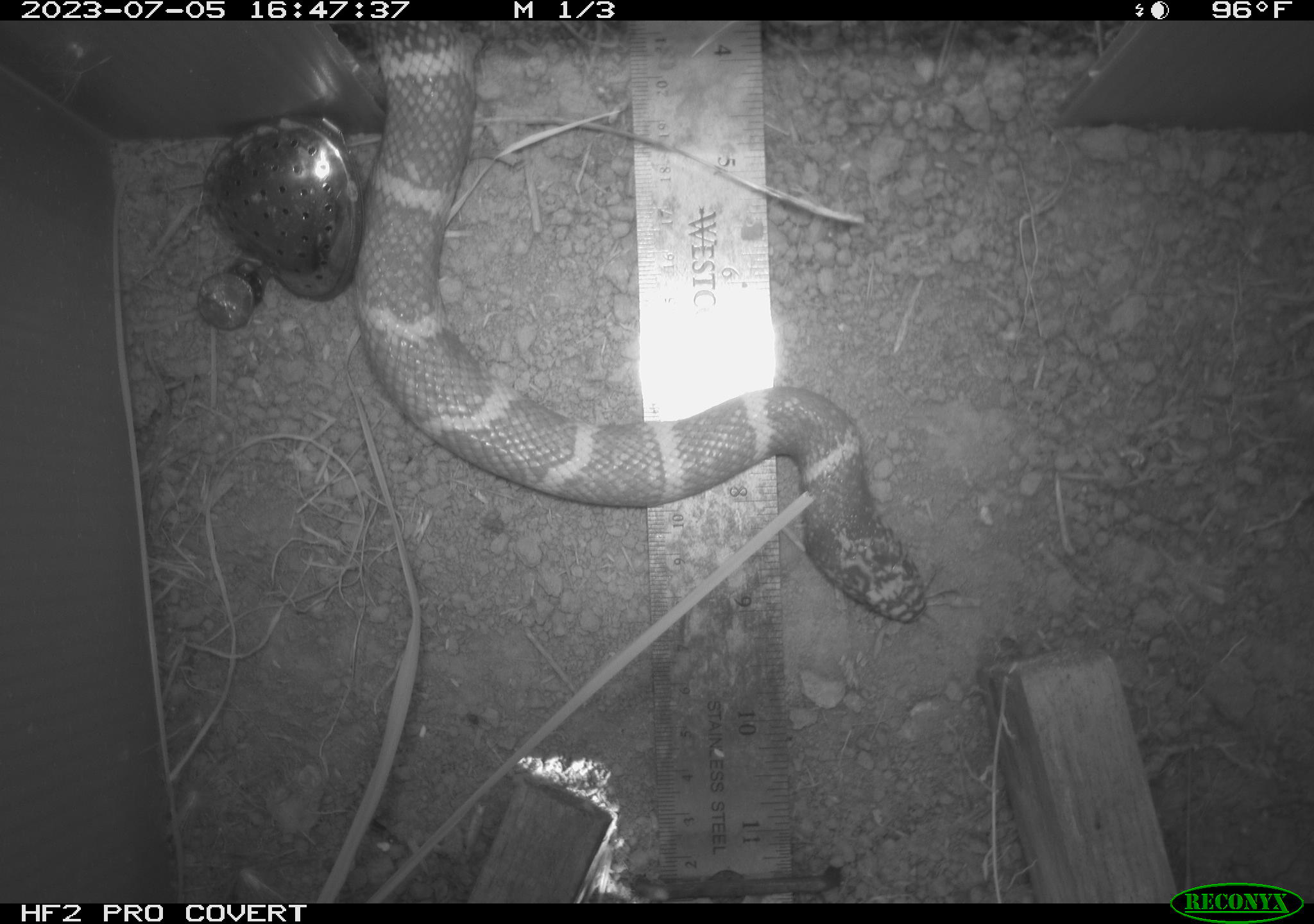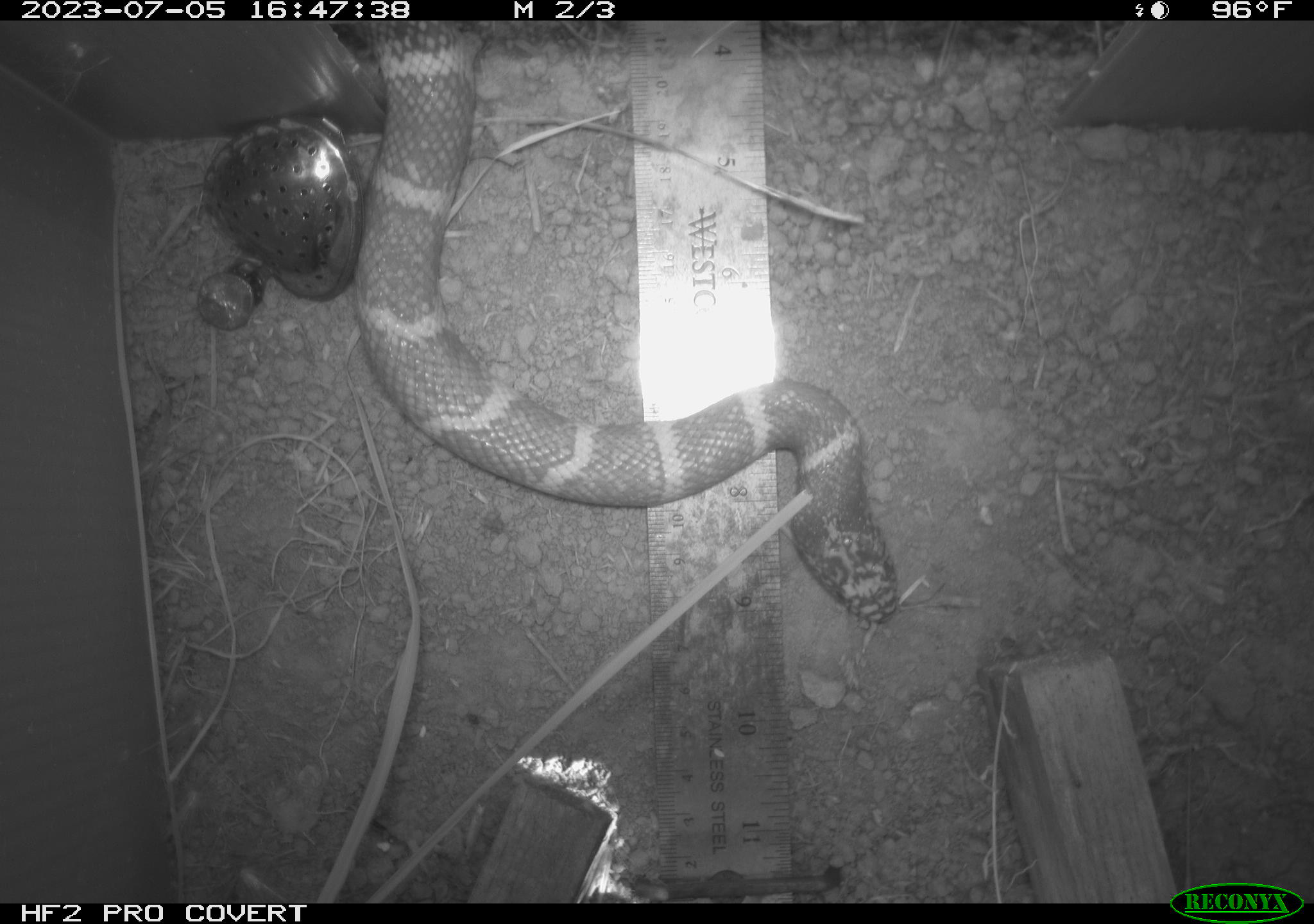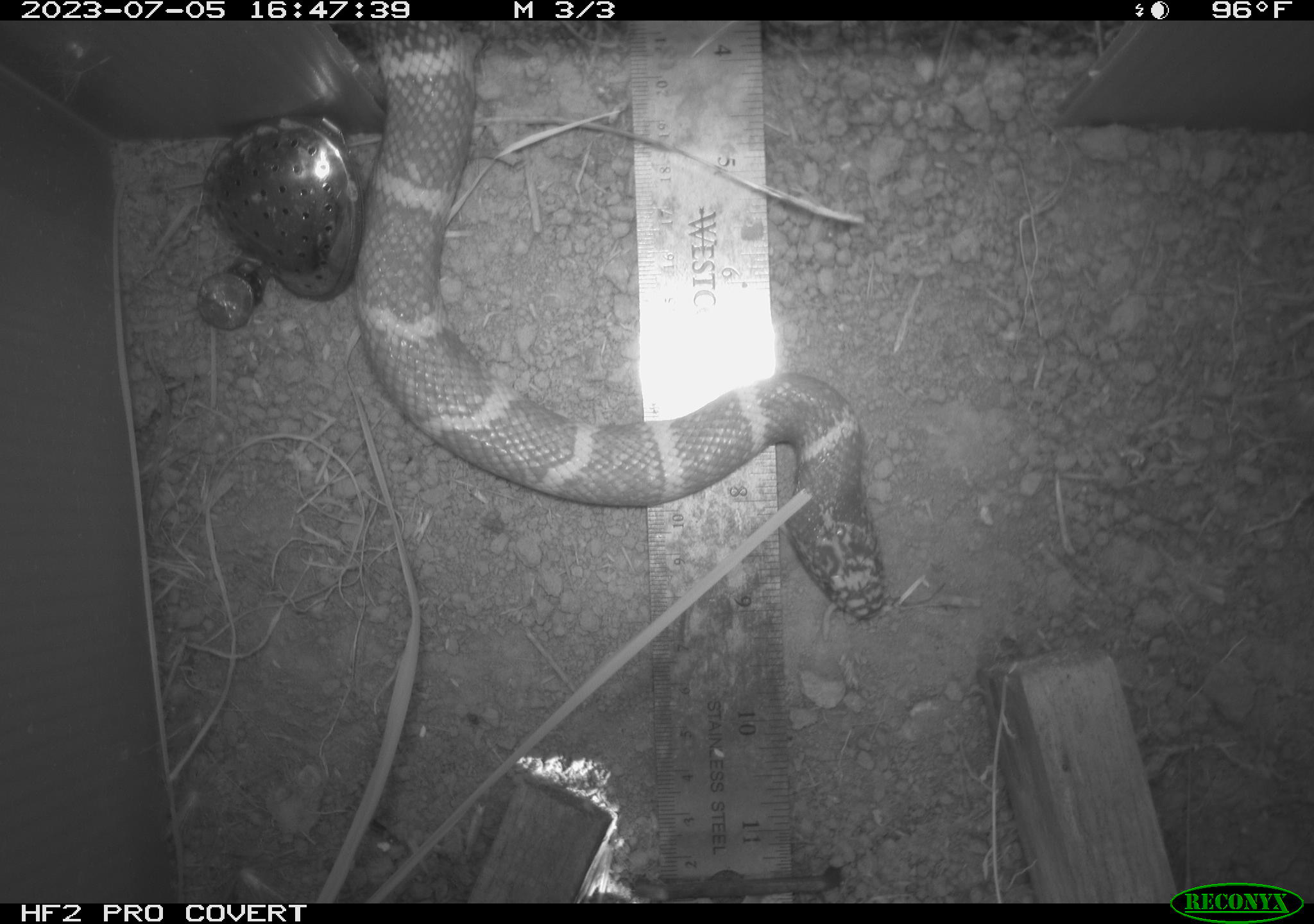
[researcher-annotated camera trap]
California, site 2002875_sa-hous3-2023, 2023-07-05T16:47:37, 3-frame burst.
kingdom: Animalia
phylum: Chordata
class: Reptilia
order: Squamata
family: Colubridae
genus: Lampropeltis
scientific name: Lampropeltis californiae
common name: california kingsnake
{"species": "california kingsnake (Lampropeltis californiae)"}